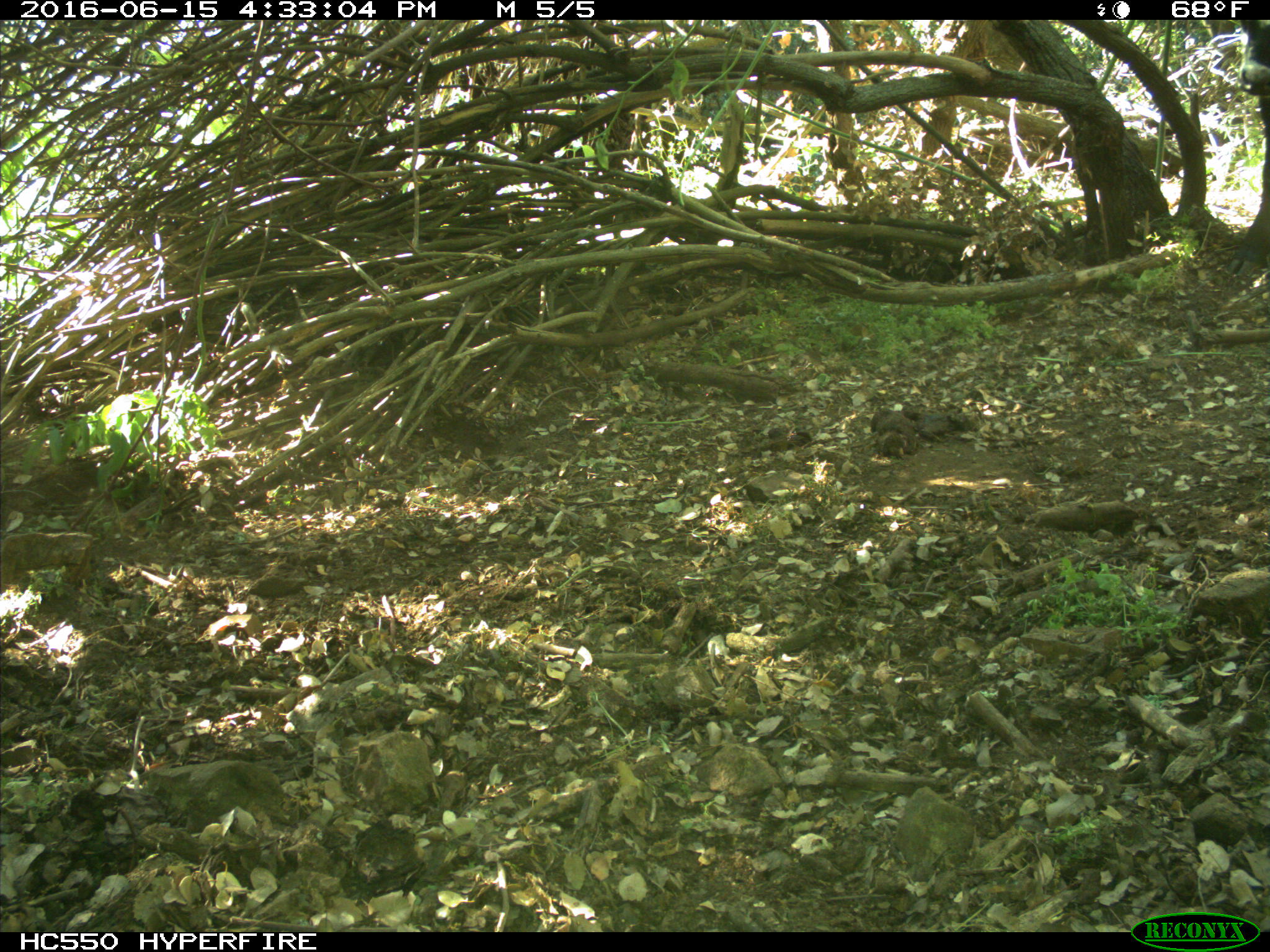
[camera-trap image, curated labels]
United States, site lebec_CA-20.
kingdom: Animalia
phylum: Chordata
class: Mammalia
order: Artiodactyla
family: Bovidae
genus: Bos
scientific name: Bos taurus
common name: domestic cow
Bos taurus (domestic cow).